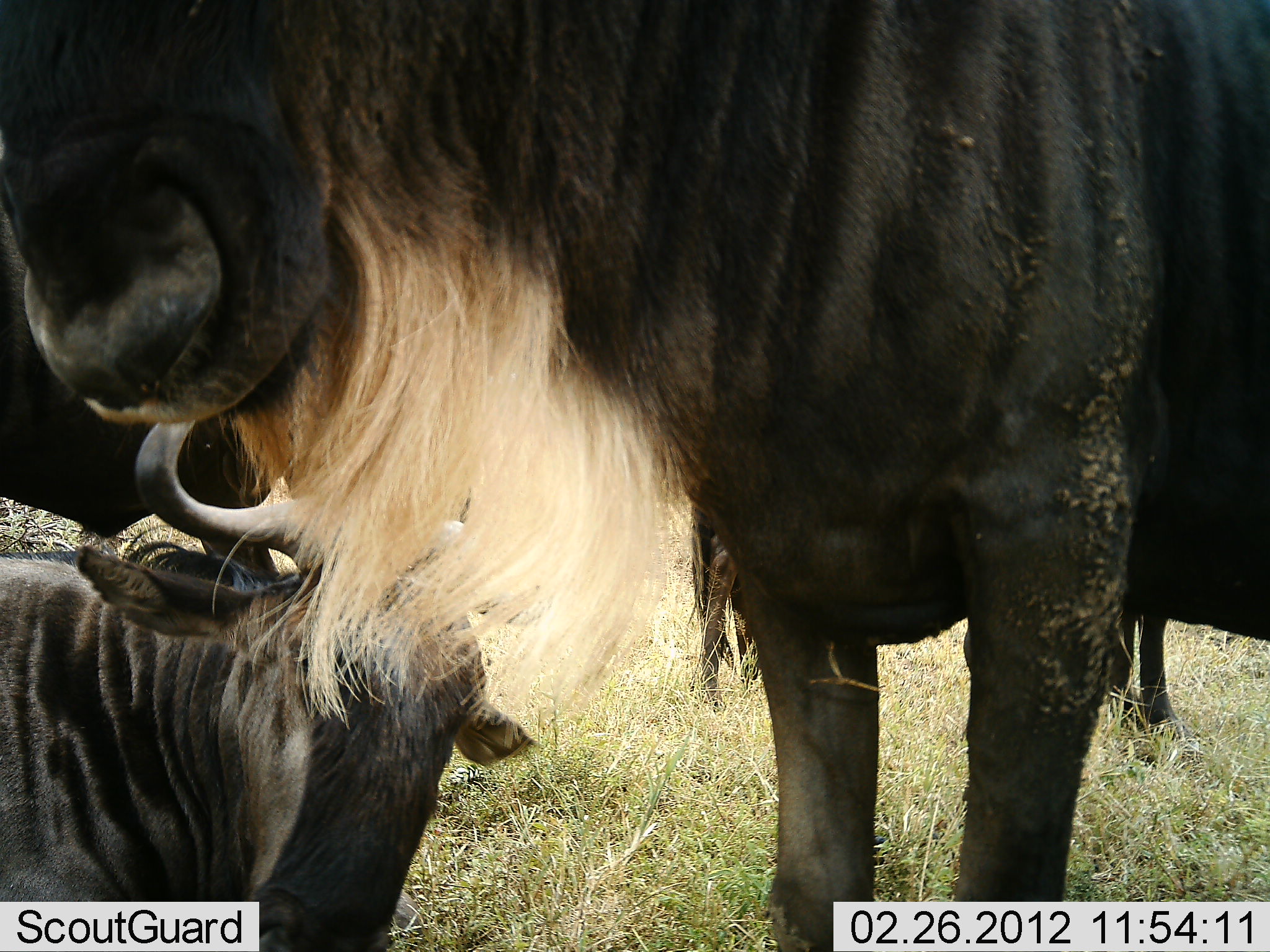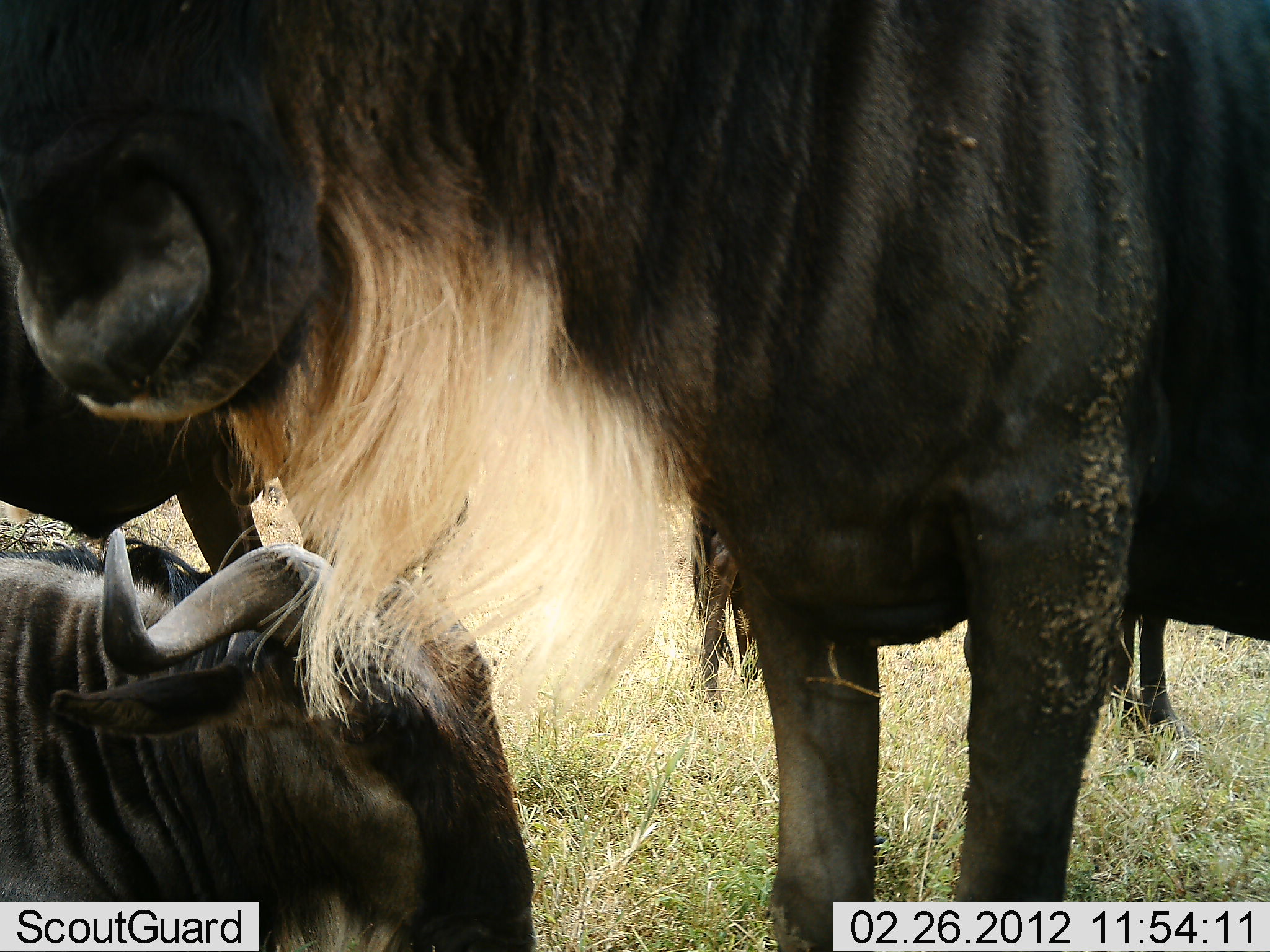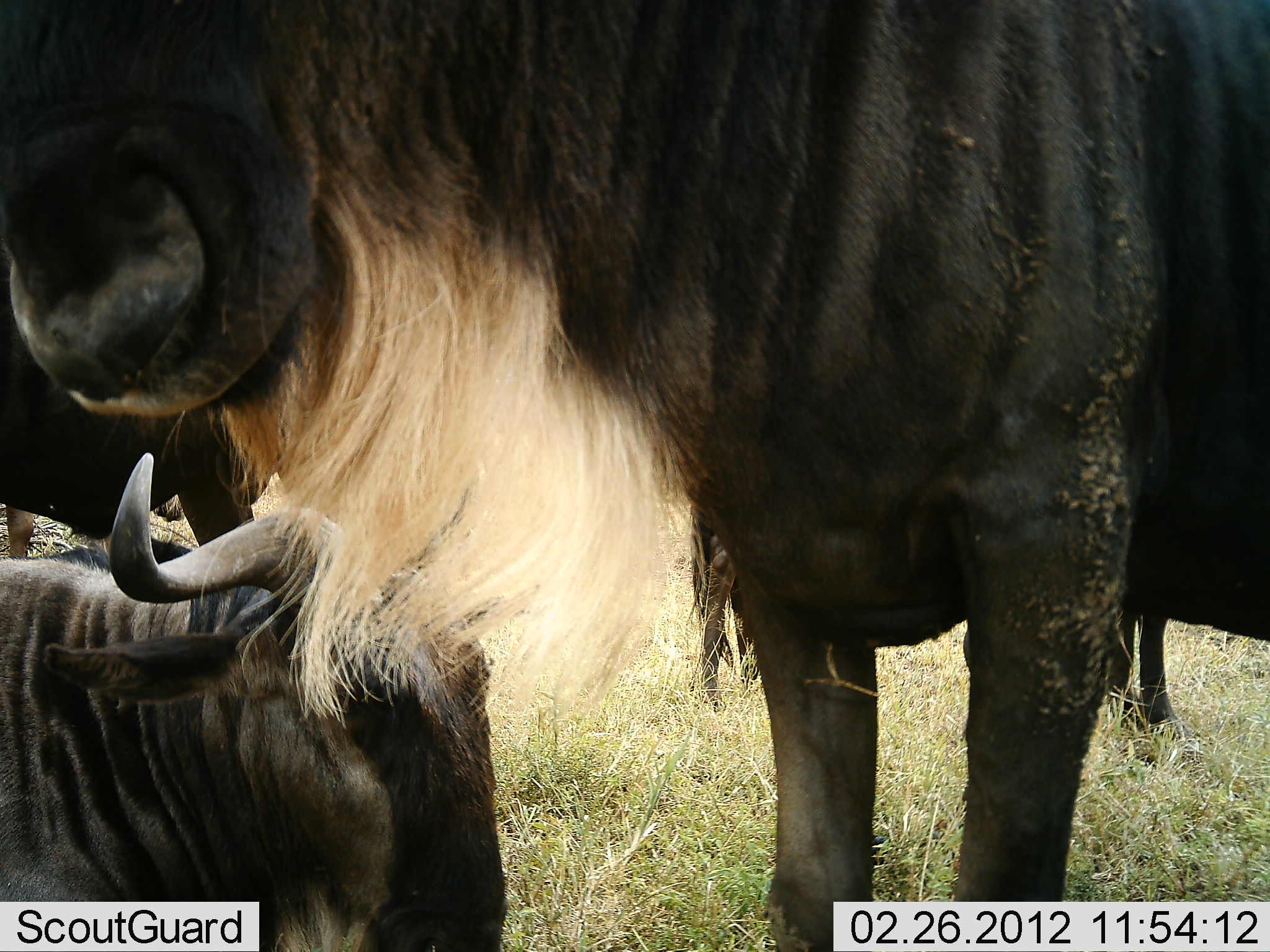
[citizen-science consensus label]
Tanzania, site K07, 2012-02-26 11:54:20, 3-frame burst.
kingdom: Animalia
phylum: Chordata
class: Mammalia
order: Artiodactyla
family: Bovidae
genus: Connochaetes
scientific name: Connochaetes taurinus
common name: blue wildebeest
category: wildebeest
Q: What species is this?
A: Wildebeest (blue wildebeest) (Connochaetes taurinus).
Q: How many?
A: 4.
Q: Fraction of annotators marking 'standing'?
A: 89%.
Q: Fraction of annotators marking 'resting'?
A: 89%.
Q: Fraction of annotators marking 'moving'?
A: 0%.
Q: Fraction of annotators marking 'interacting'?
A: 0%.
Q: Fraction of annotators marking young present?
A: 0%.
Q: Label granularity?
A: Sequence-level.